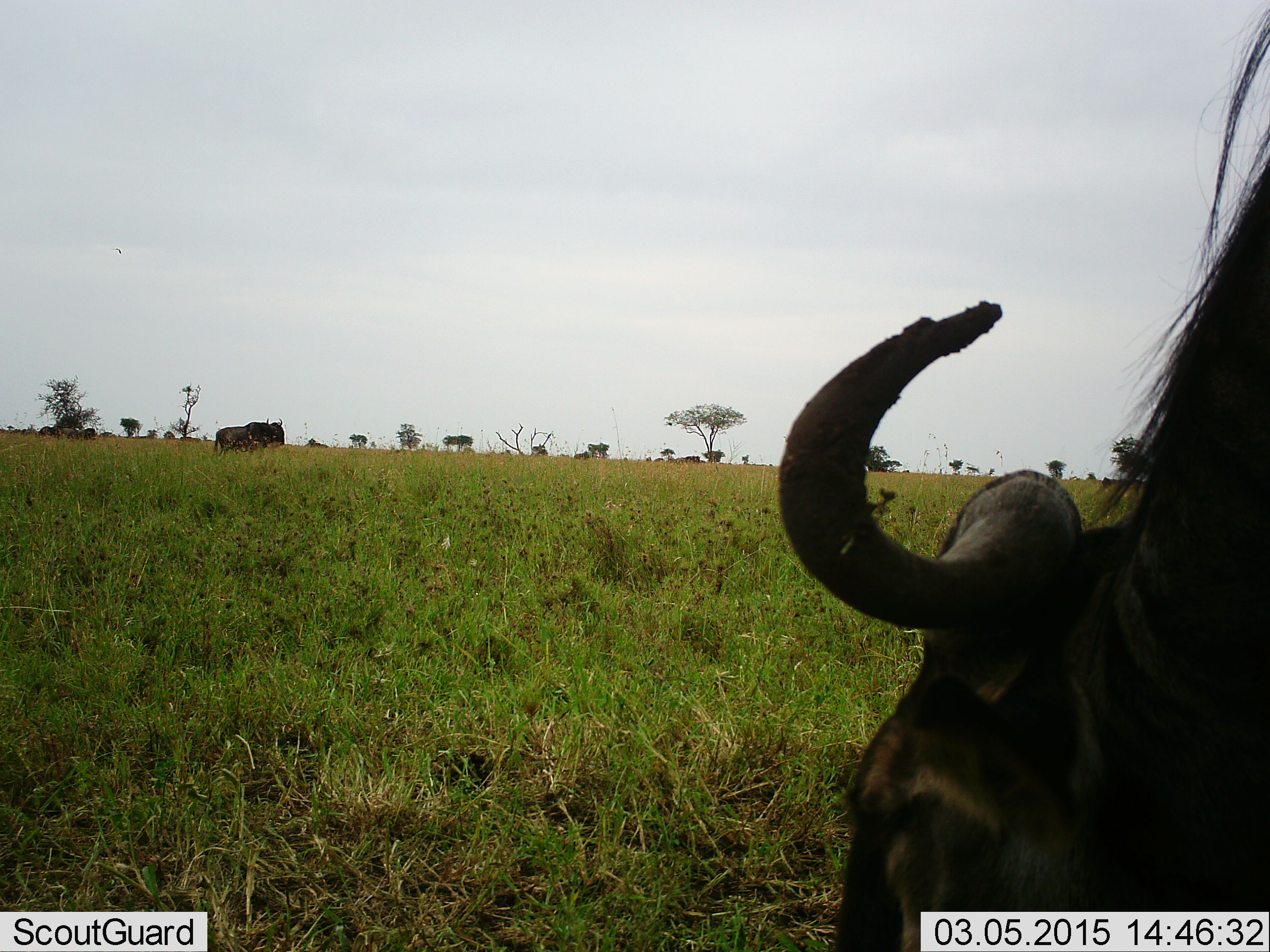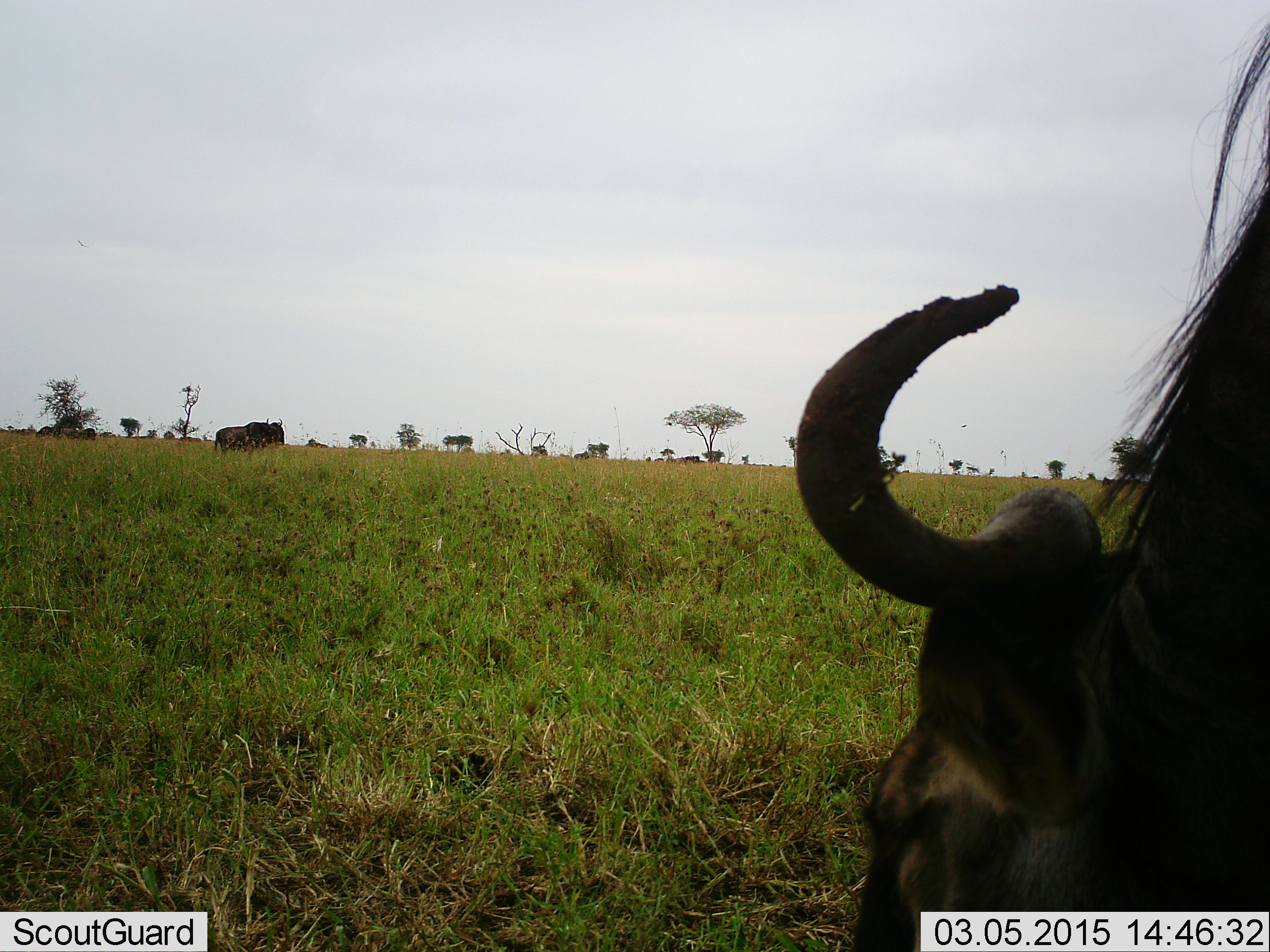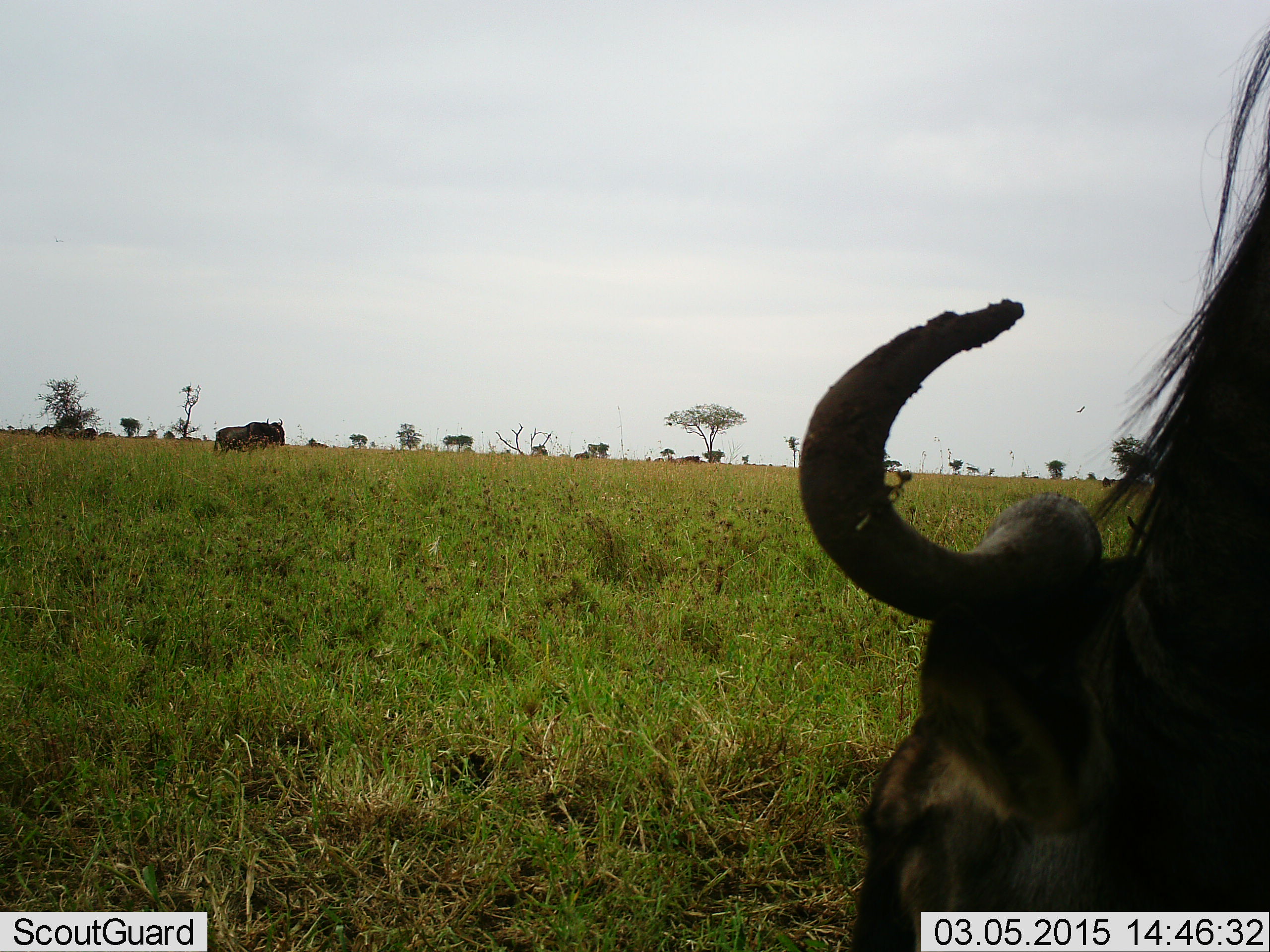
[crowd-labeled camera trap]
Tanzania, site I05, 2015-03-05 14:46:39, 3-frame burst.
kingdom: Animalia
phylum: Chordata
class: Mammalia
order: Artiodactyla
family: Bovidae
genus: Connochaetes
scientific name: Connochaetes taurinus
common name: blue wildebeest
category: wildebeest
Wildebeest (blue wildebeest) (Connochaetes taurinus), count 4. Behavior (volunteer vote fractions): standing 70%, resting 20%, moving 20%, interacting 0%. Young present (vote fraction): 0%. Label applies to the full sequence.